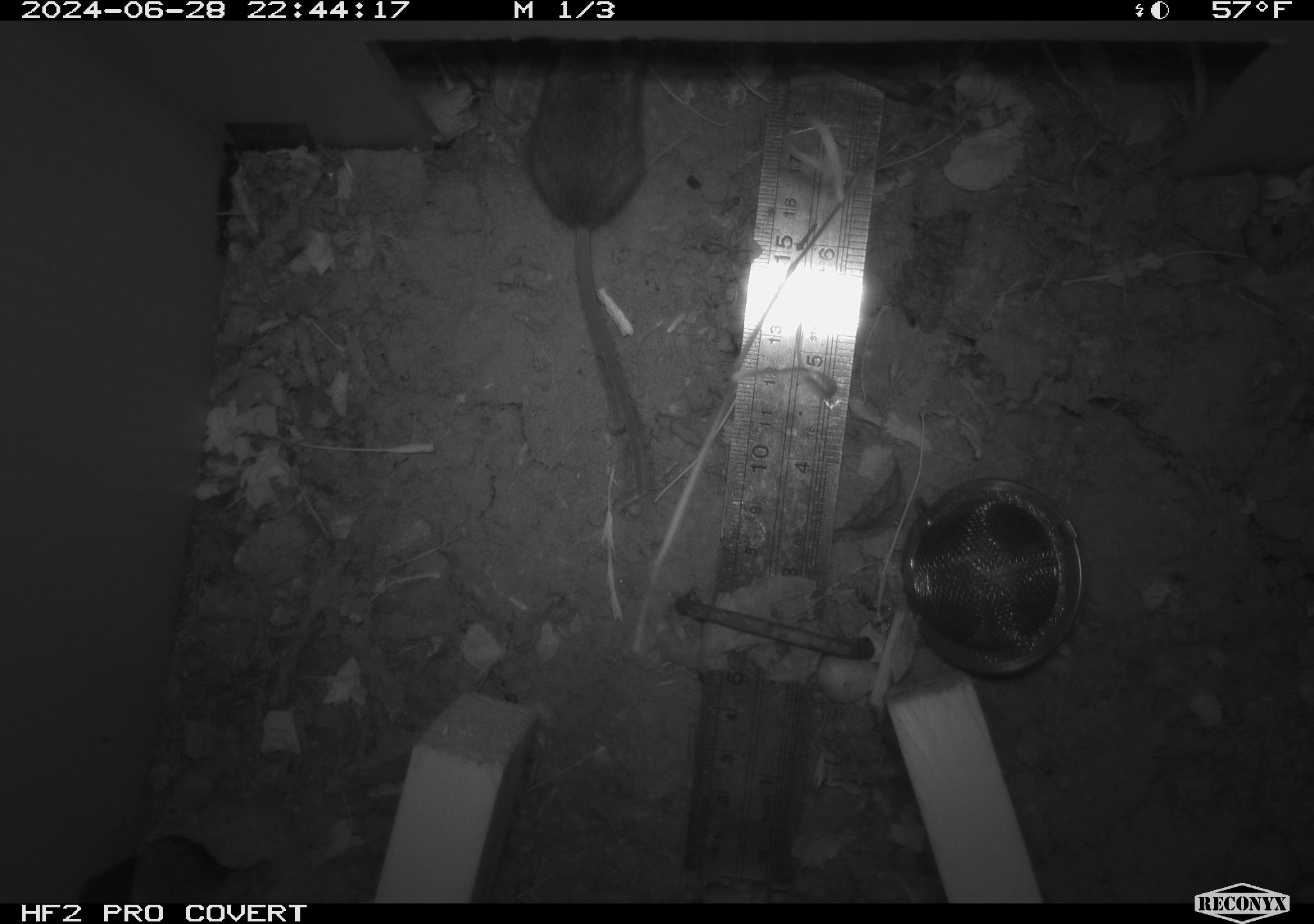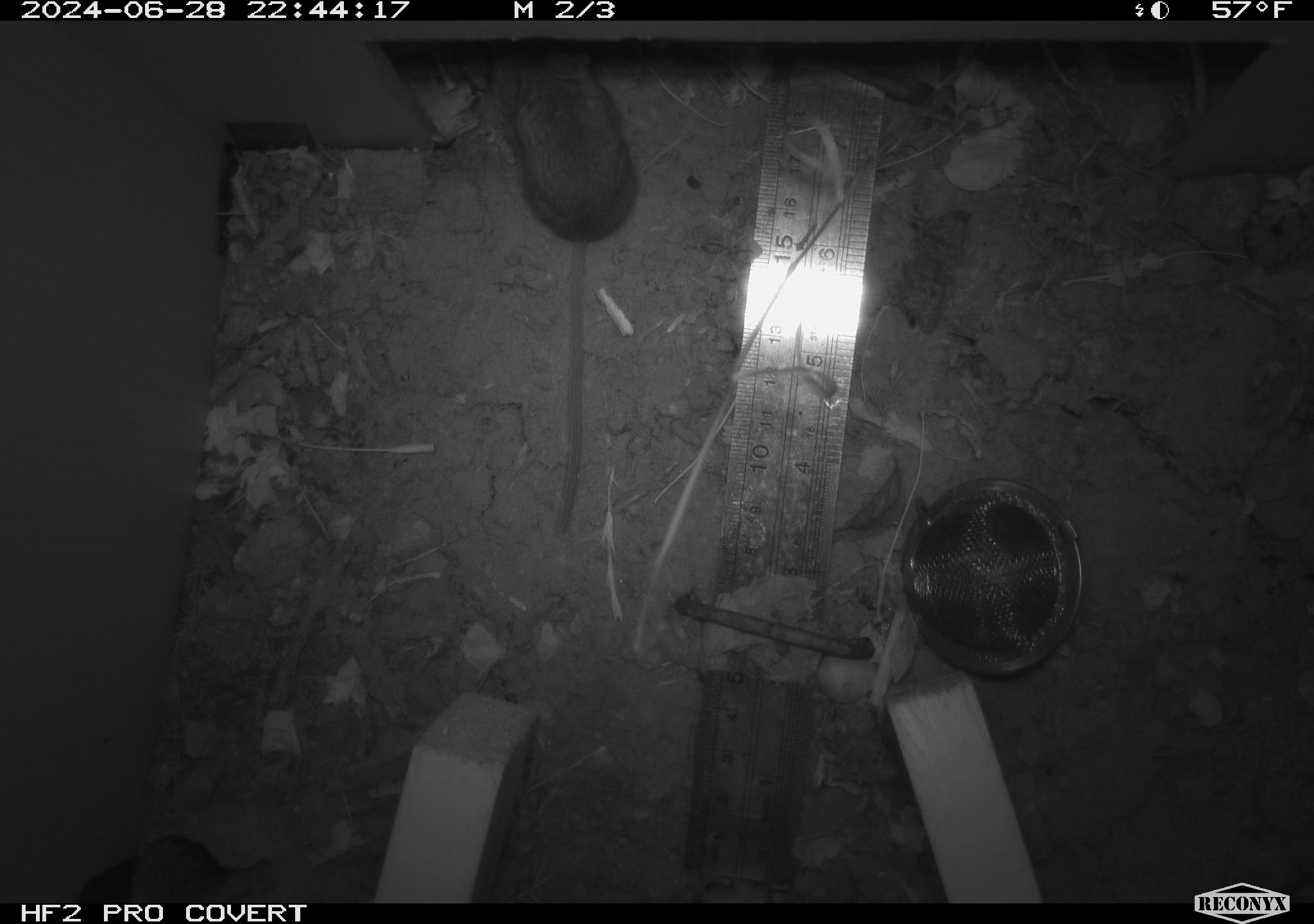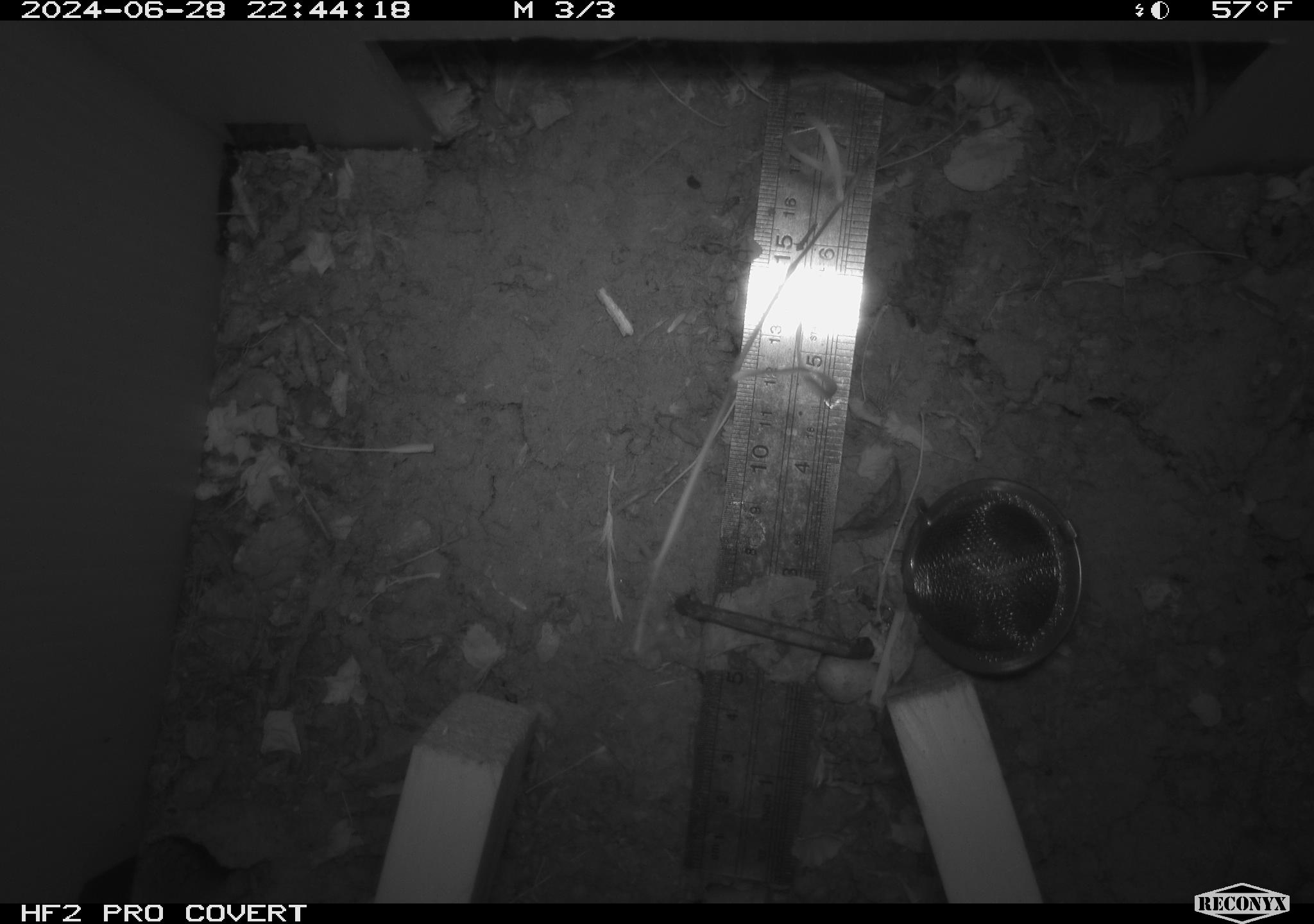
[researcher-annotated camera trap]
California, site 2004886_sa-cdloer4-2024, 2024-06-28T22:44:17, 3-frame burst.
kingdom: Animalia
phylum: Chordata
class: Mammalia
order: Rodentia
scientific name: Rodentia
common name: rodent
Rodent (Rodentia).